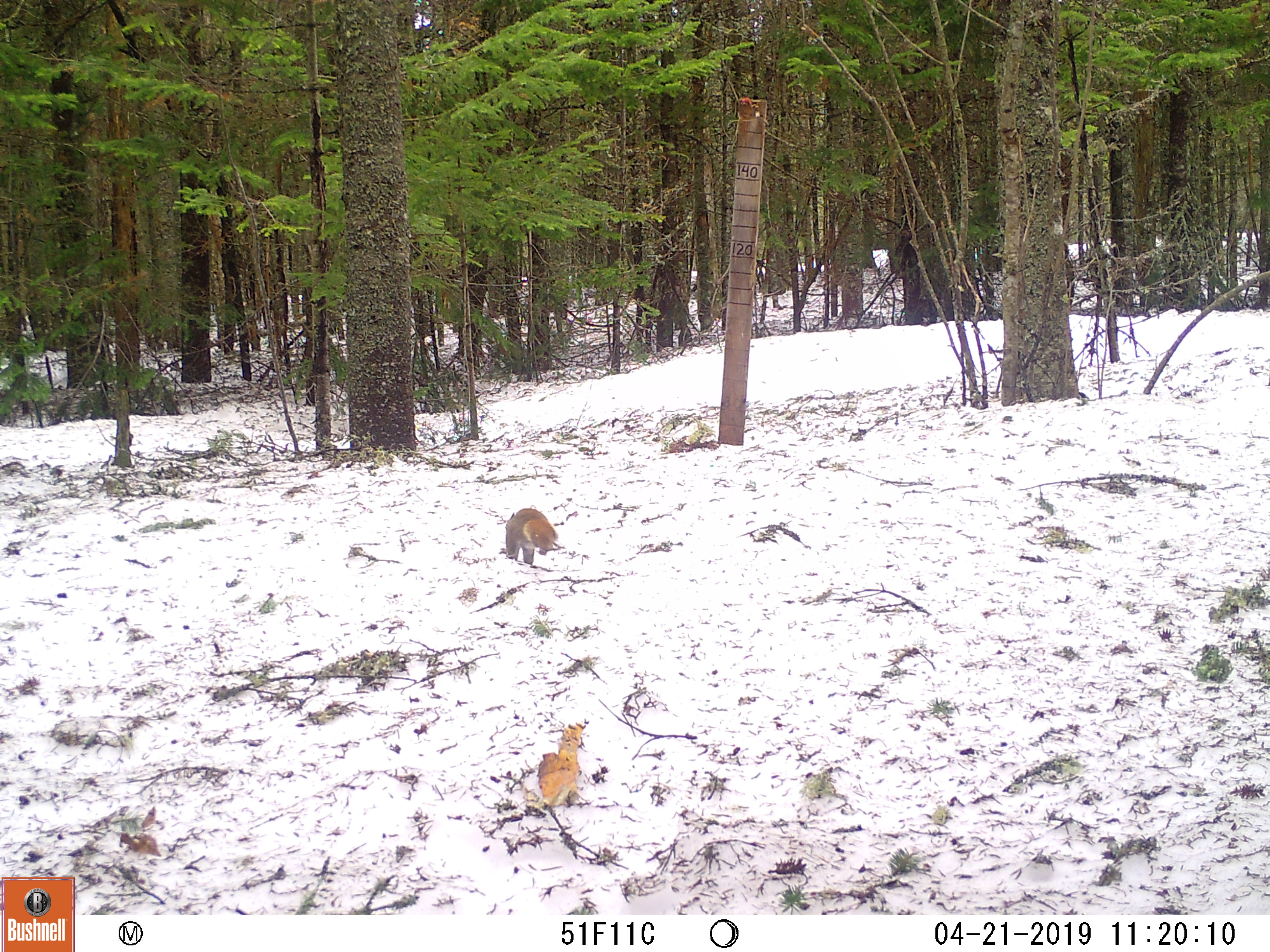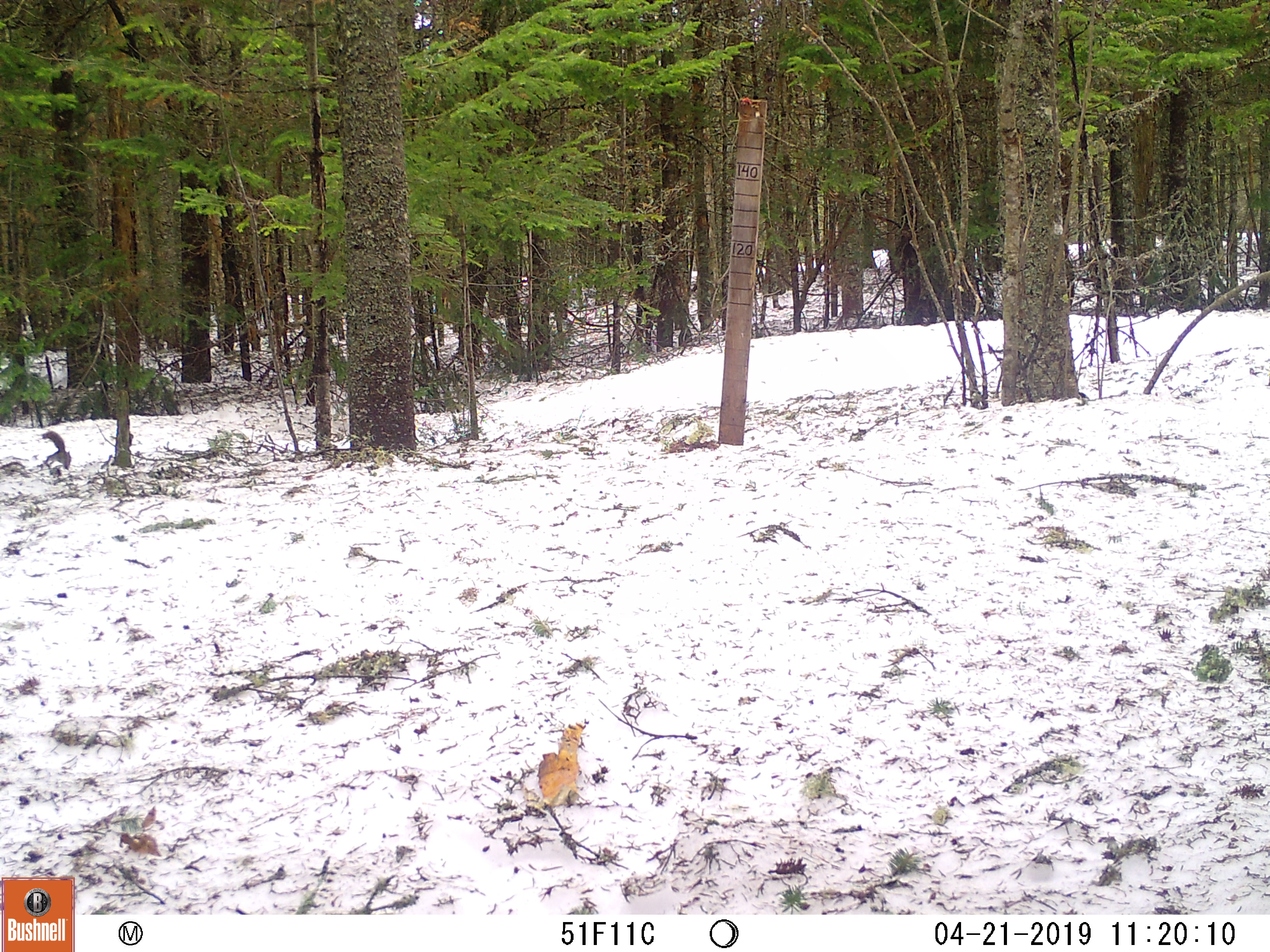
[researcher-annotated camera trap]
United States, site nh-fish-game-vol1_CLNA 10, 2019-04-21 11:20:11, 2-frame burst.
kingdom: Animalia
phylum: Chordata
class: Mammalia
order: Rodentia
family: Sciuridae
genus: Tamiasciurus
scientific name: Tamiasciurus hudsonicus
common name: red squirrel